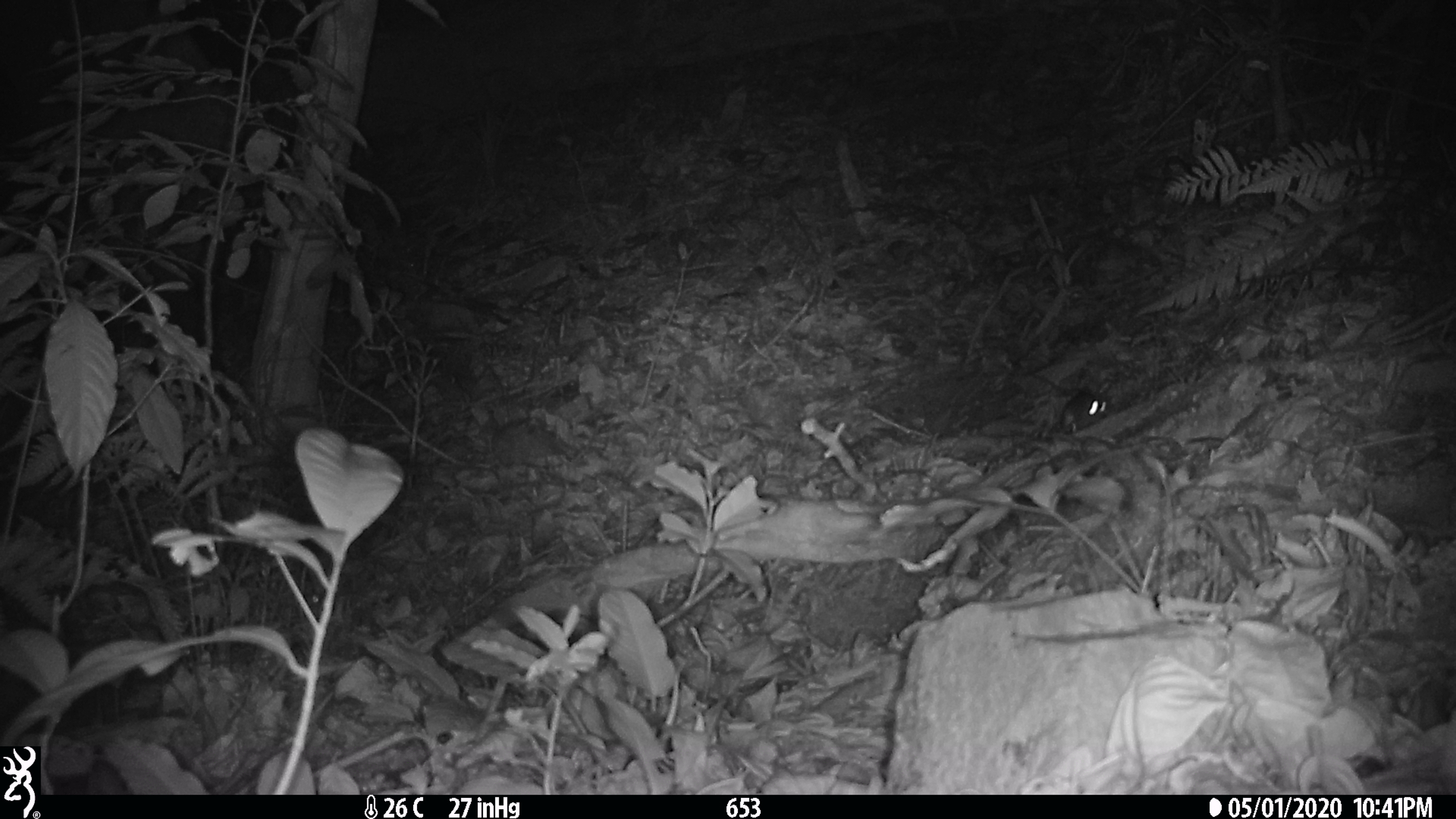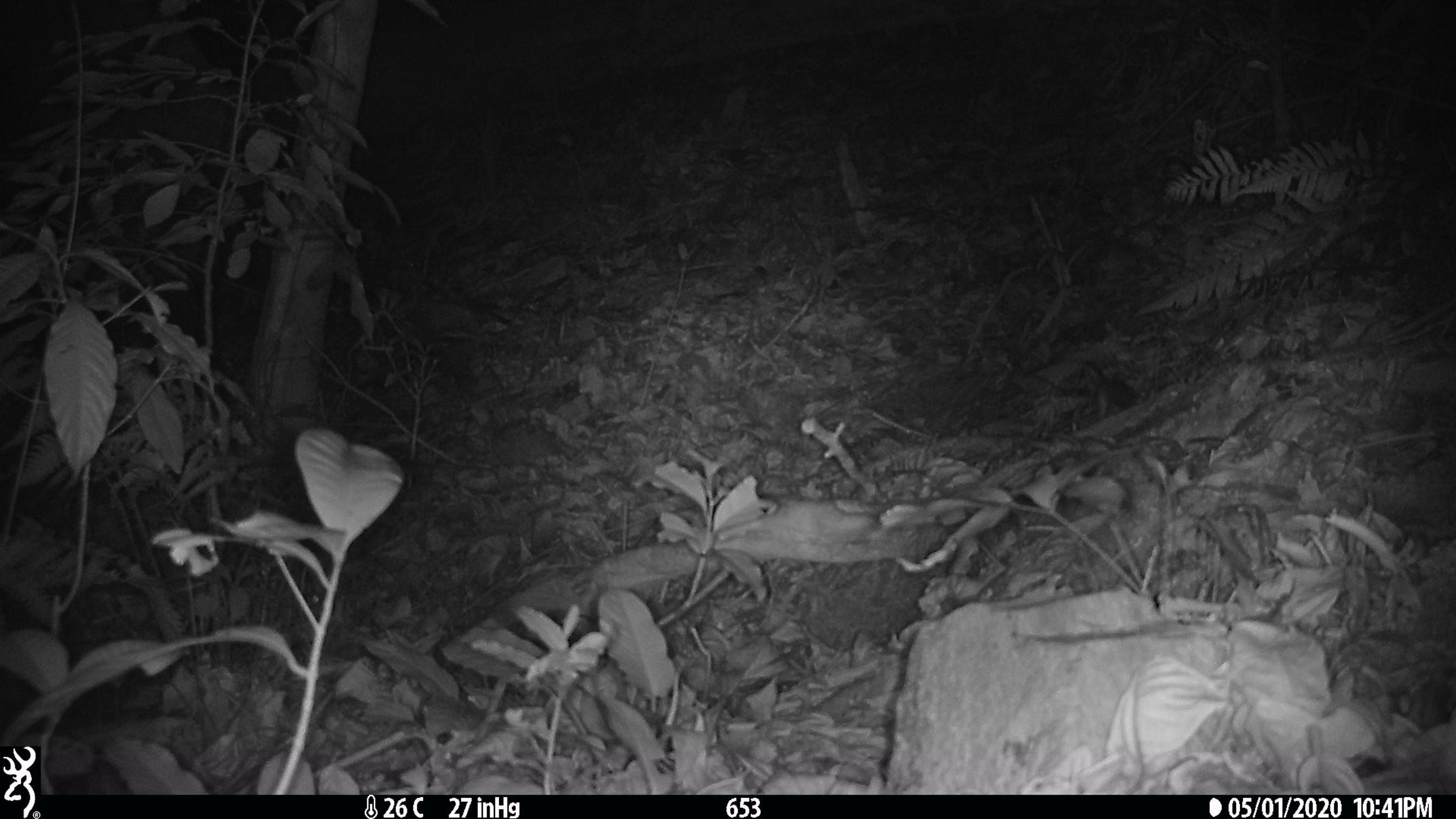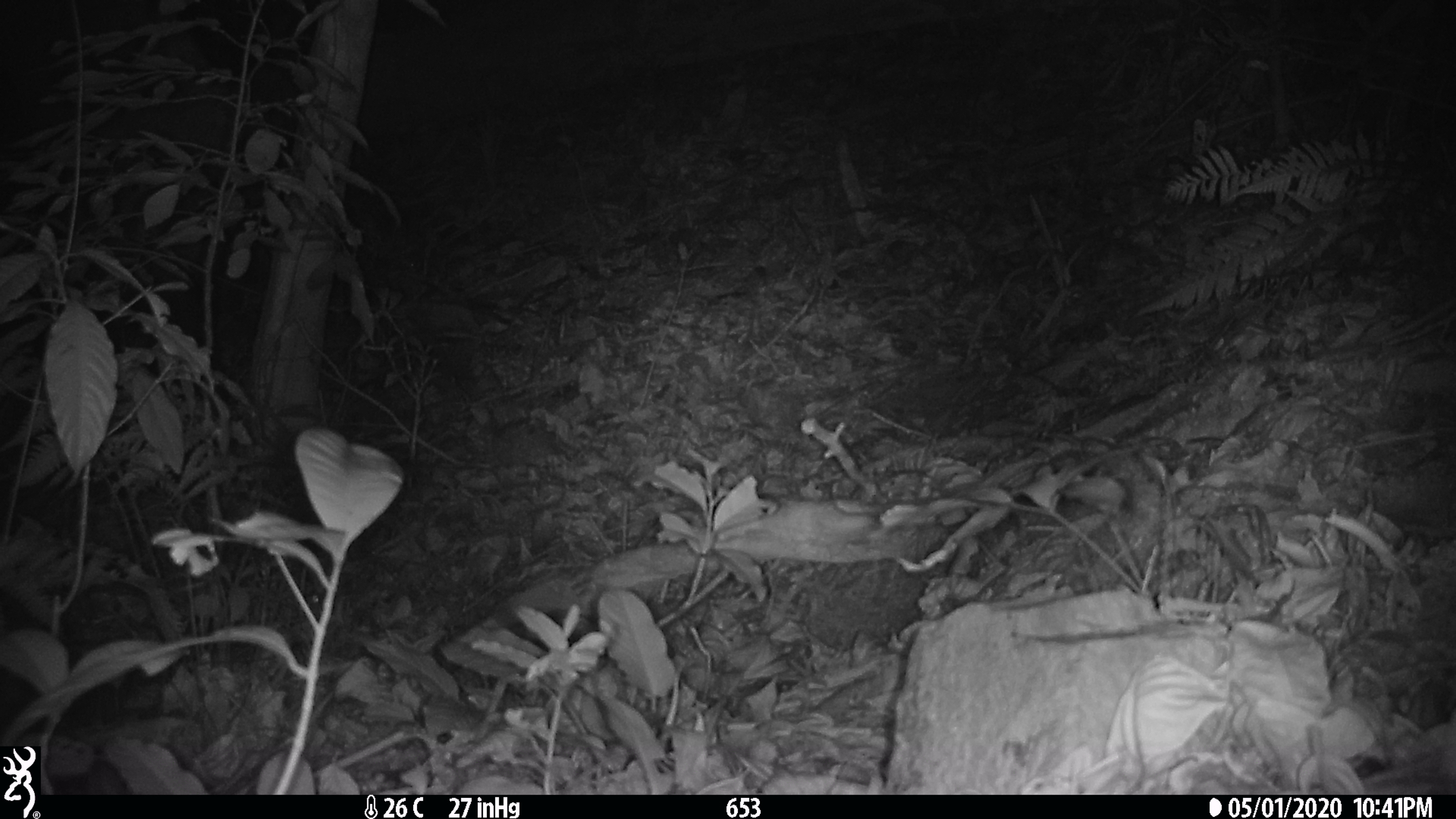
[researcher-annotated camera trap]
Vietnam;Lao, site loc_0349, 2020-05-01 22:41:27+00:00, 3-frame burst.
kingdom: Animalia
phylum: Chordata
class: Mammalia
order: Rodentia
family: Muridae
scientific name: Muridae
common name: old-world mice and rats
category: unidentified murid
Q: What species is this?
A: Unidentified murid (old-world mice and rats) (Muridae).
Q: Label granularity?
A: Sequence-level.